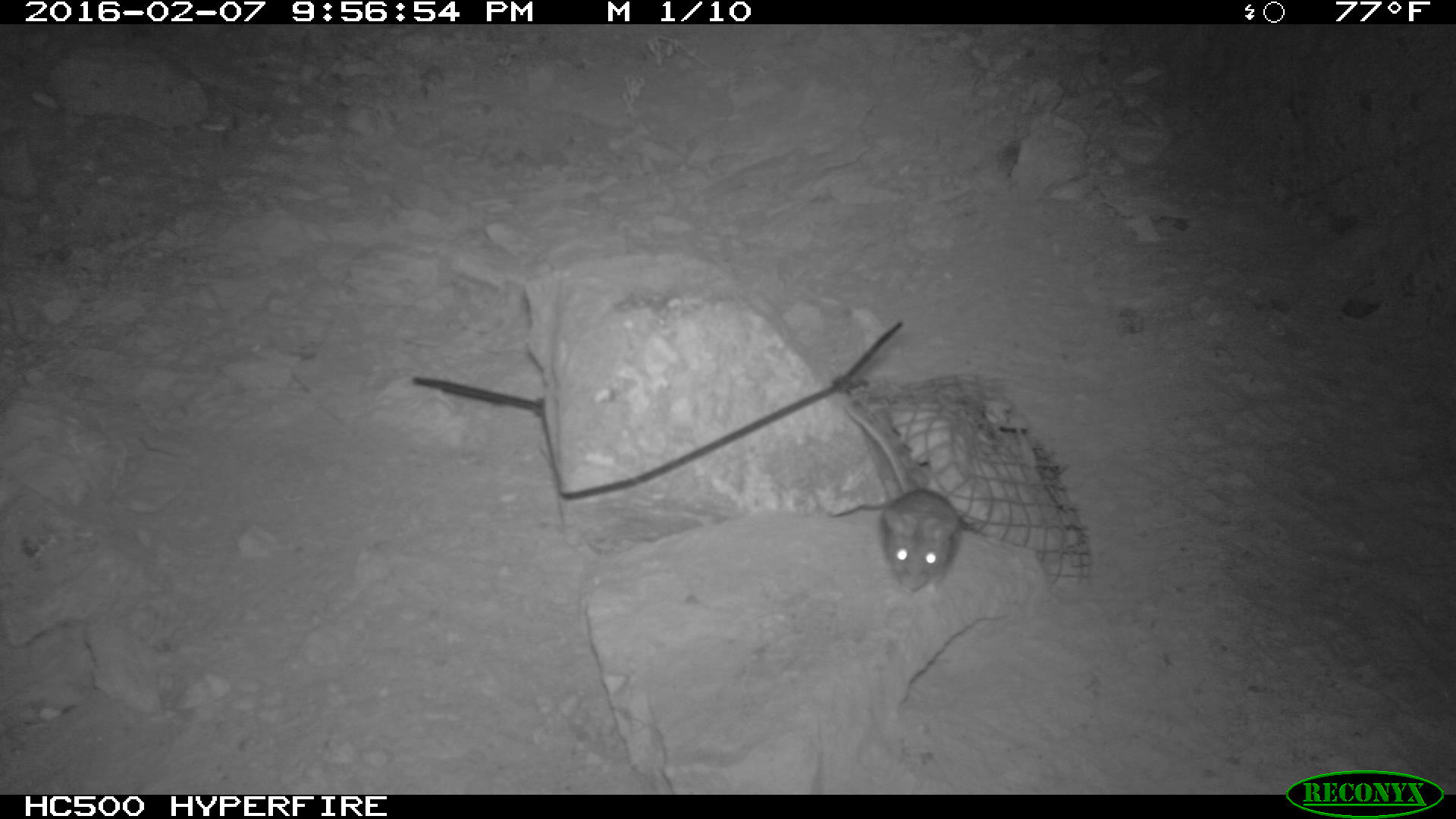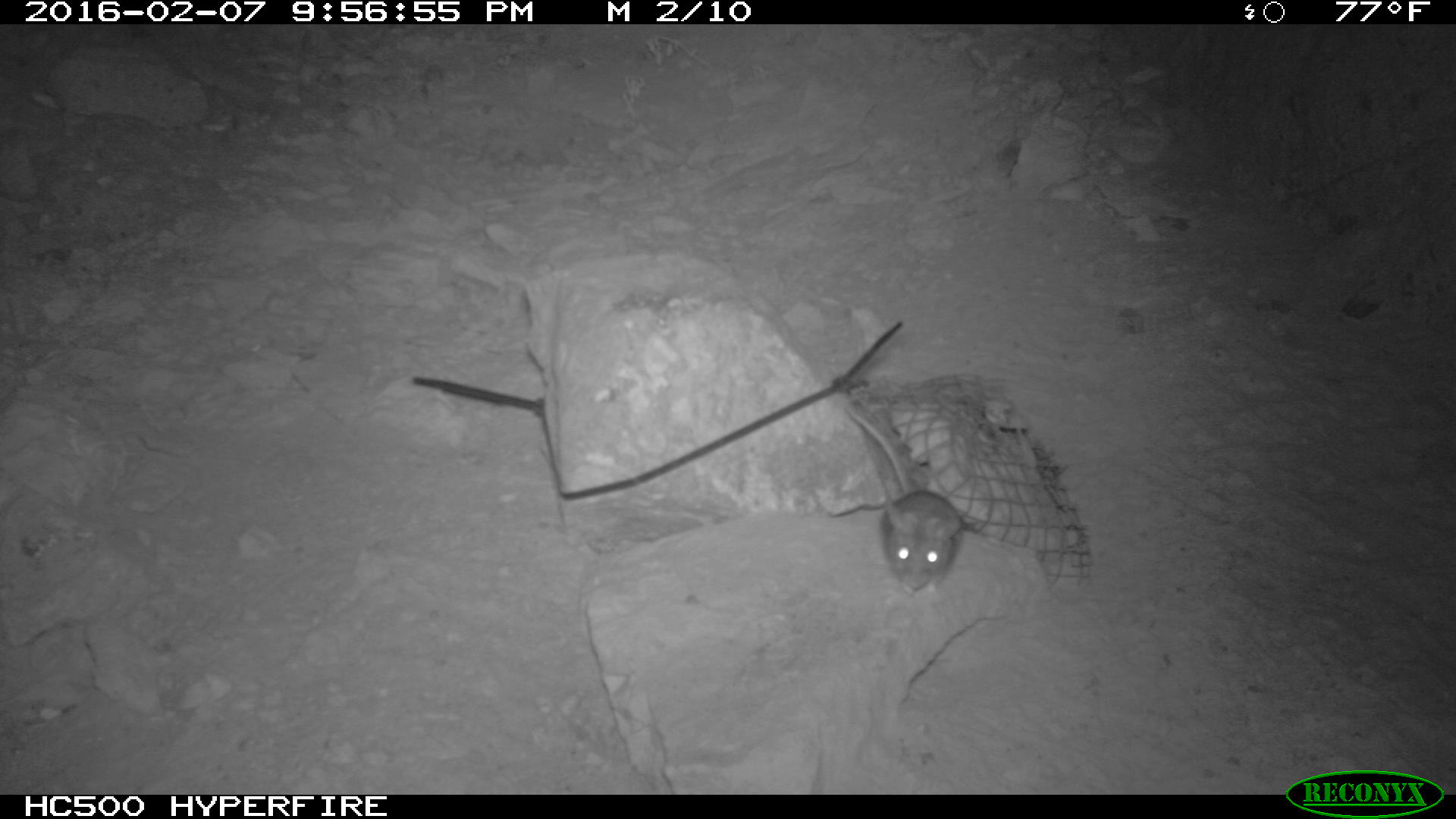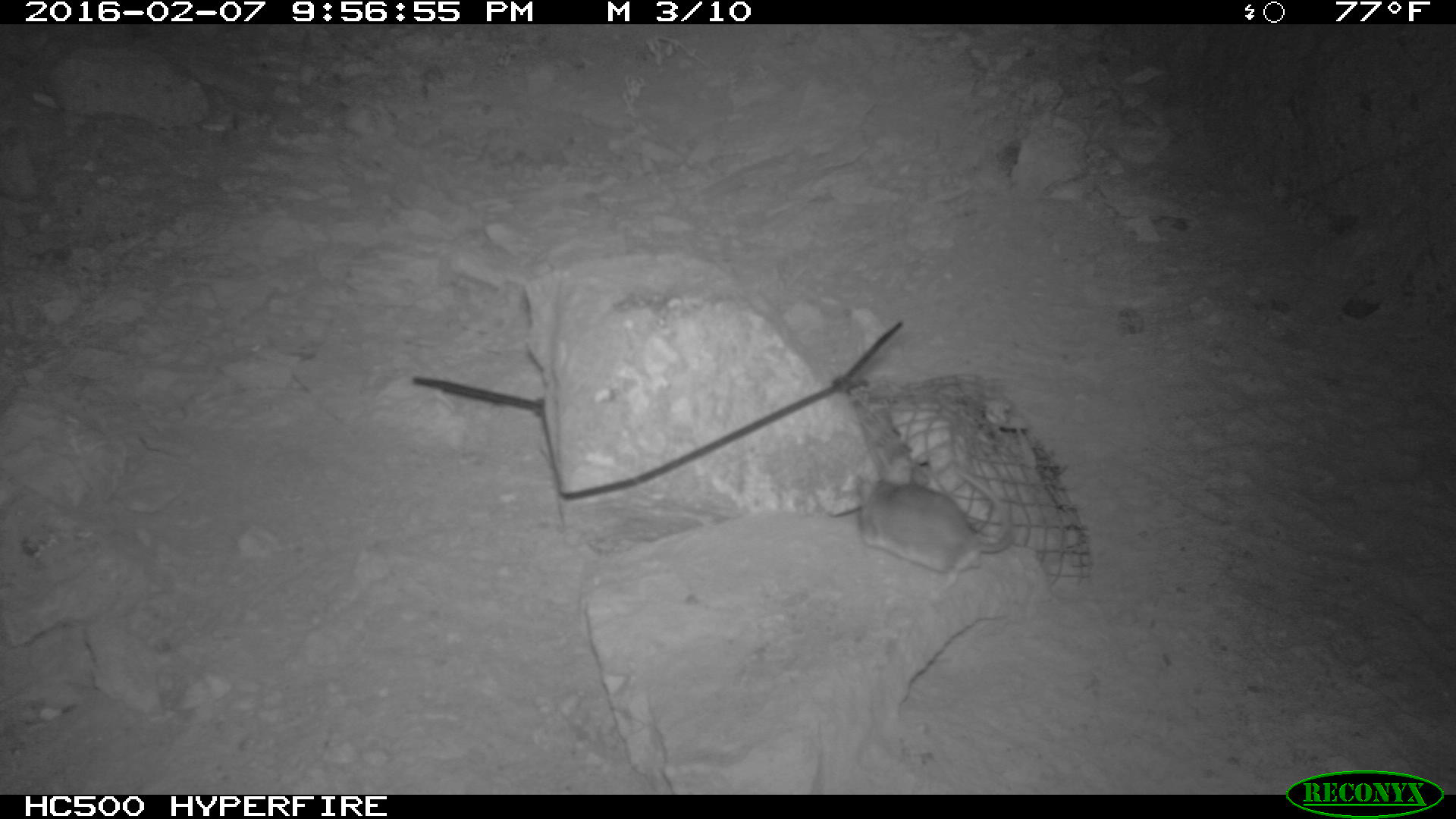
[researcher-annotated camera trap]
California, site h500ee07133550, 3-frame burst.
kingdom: Animalia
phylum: Chordata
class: Mammalia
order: Rodentia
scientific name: Rodentia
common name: rodent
Rodent (Rodentia).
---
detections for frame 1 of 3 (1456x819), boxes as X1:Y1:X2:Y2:
rodent: 844:405:965:592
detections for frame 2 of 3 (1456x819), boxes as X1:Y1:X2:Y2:
rodent: 845:403:964:595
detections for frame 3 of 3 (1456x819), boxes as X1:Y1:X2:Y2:
rodent: 854:466:1016:599